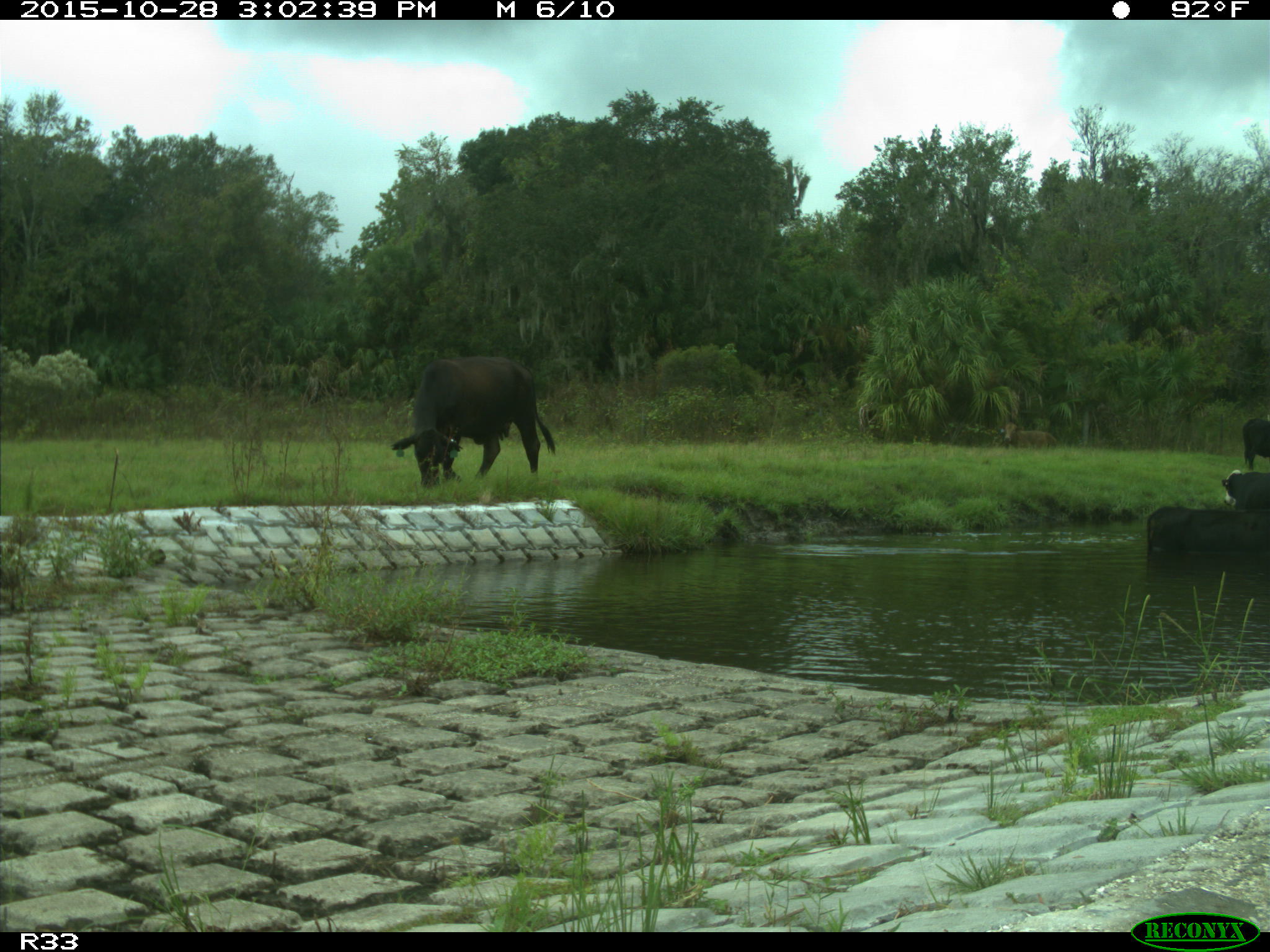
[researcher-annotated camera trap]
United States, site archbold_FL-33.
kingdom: Animalia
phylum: Chordata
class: Mammalia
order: Artiodactyla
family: Bovidae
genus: Bos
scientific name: Bos taurus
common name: domestic cow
Bos taurus (domestic cow).